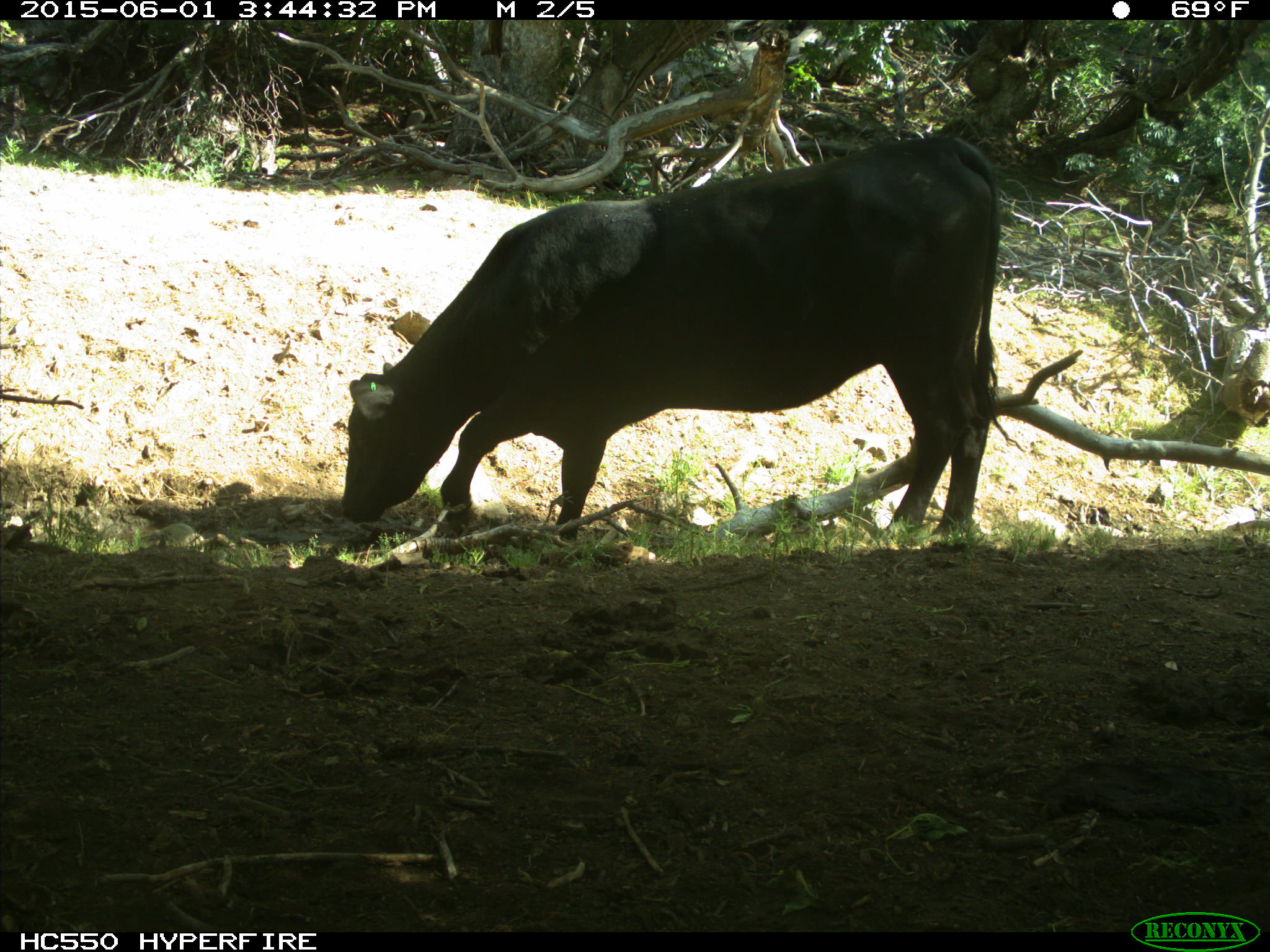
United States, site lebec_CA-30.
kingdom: Animalia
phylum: Chordata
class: Mammalia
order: Artiodactyla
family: Bovidae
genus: Bos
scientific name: Bos taurus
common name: domestic cow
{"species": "Bos taurus (domestic cow)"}